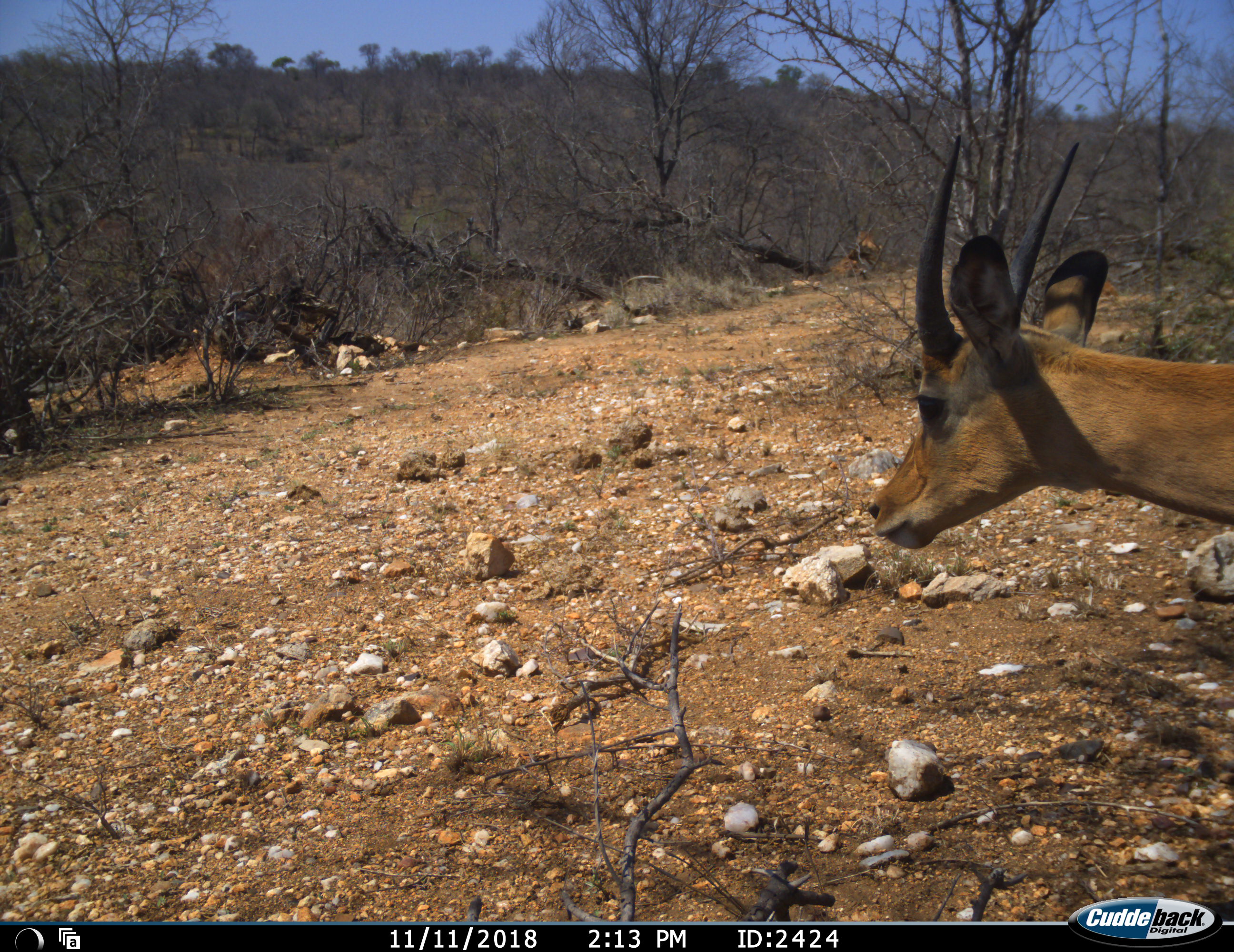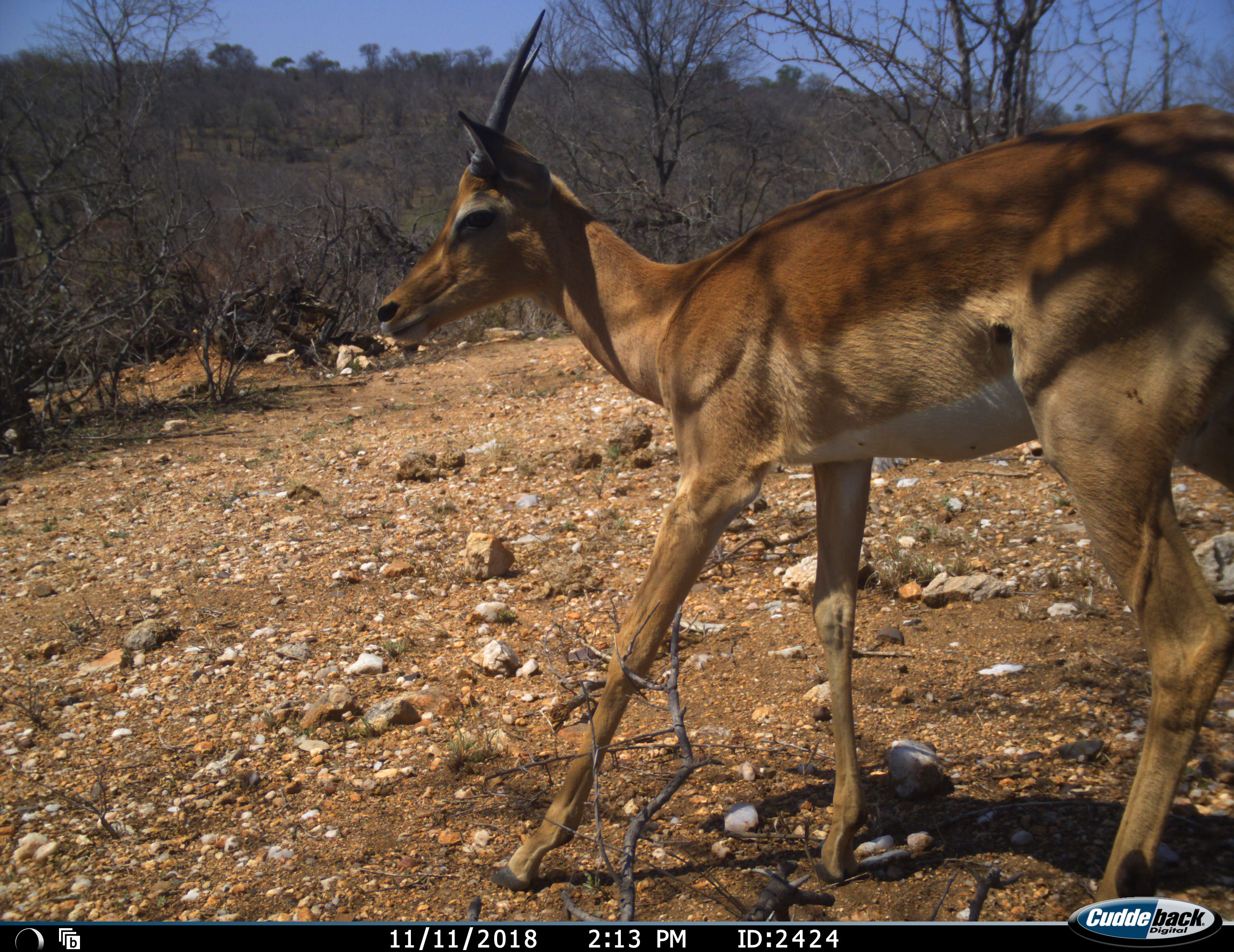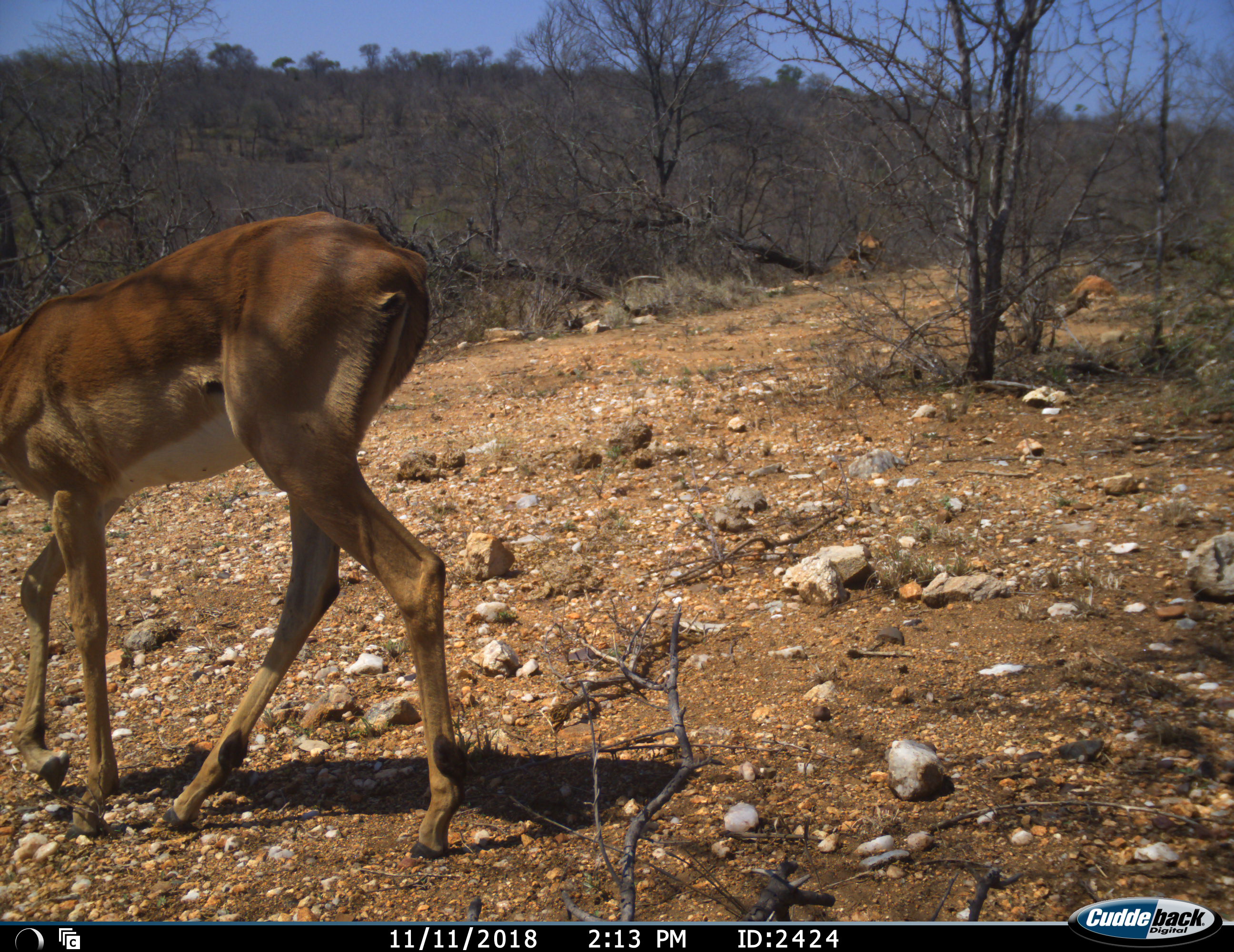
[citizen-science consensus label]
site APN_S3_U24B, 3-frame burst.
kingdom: Animalia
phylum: Chordata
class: Mammalia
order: Artiodactyla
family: Bovidae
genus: Aepyceros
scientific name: Aepyceros melampus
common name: impala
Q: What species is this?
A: Impala (Aepyceros melampus).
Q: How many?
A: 1.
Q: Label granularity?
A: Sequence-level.